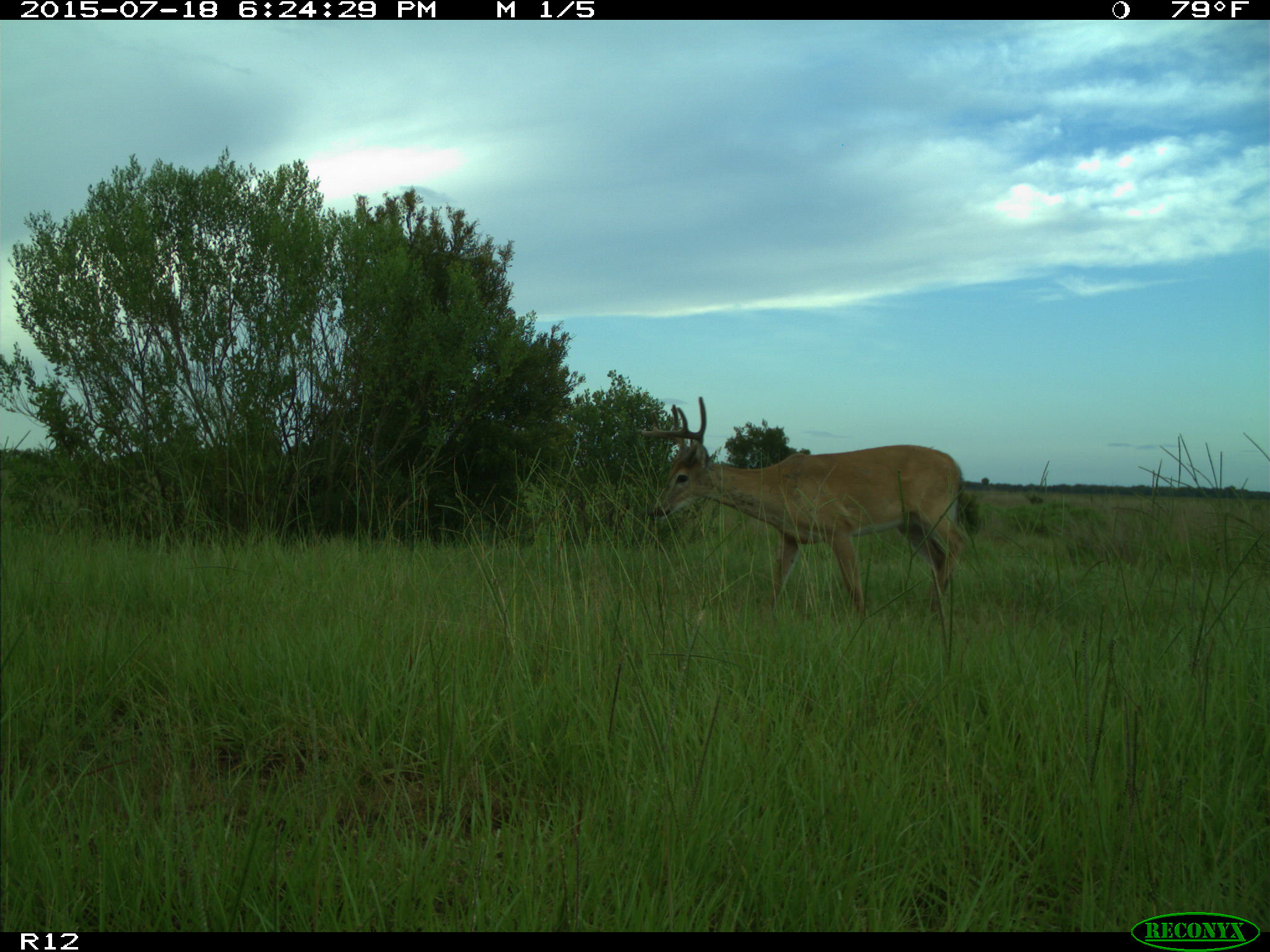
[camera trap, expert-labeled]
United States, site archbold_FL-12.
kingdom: Animalia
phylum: Chordata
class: Mammalia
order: Artiodactyla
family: Cervidae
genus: Odocoileus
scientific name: Odocoileus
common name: deer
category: unidentified deer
Unidentified deer (deer) (Odocoileus).